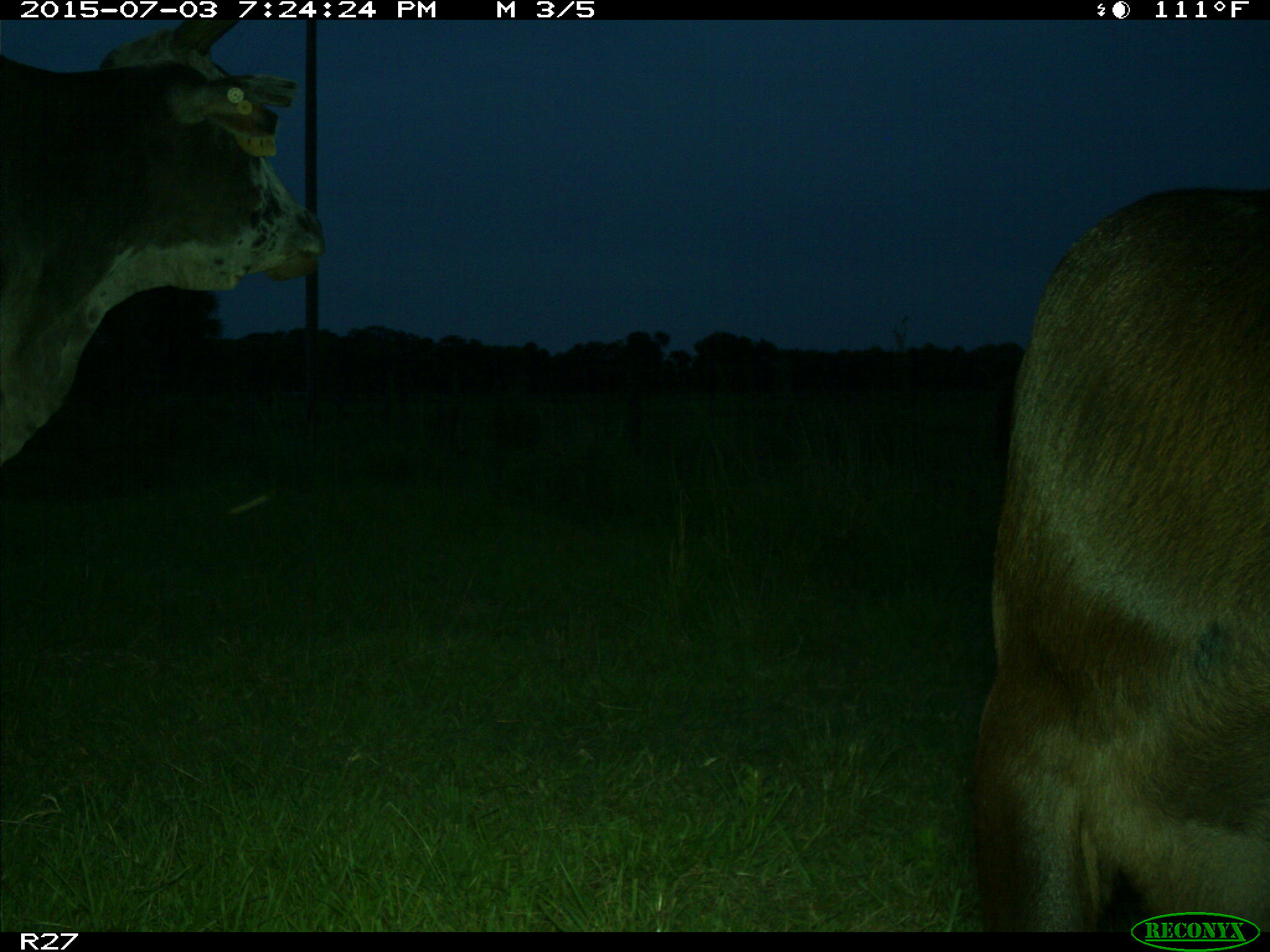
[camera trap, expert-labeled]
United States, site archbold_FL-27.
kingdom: Animalia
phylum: Chordata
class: Mammalia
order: Artiodactyla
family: Bovidae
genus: Bos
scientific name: Bos taurus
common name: domestic cow